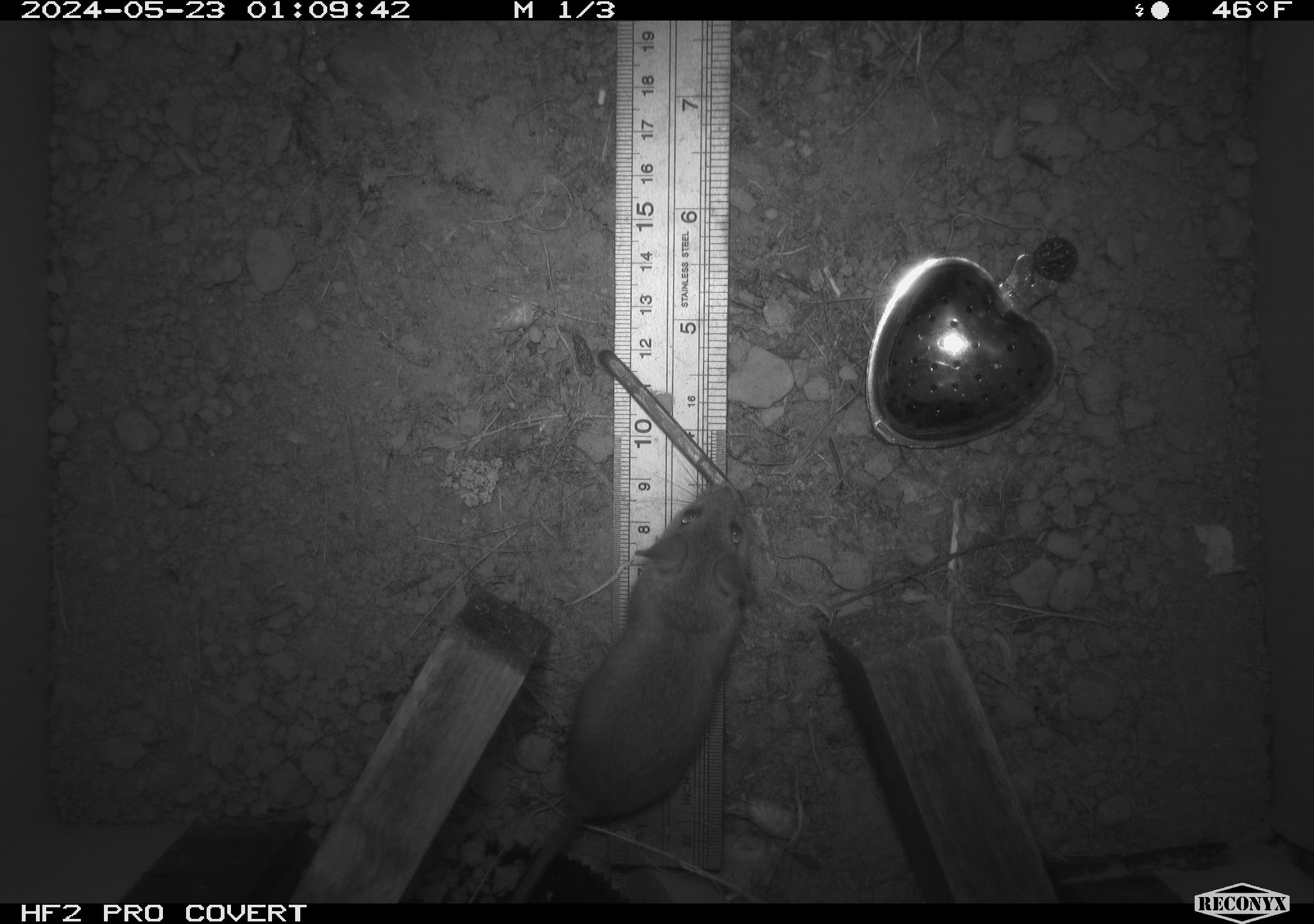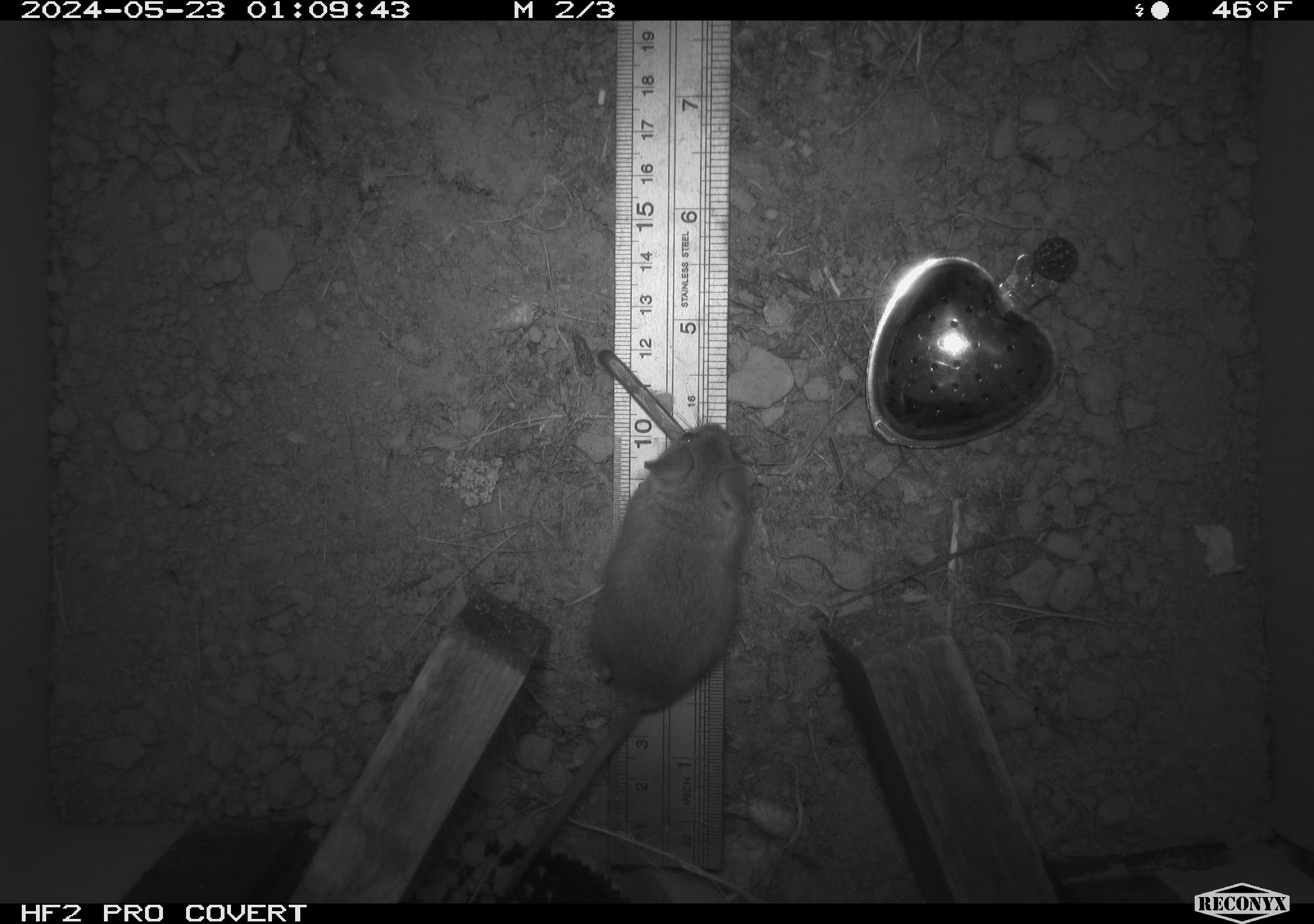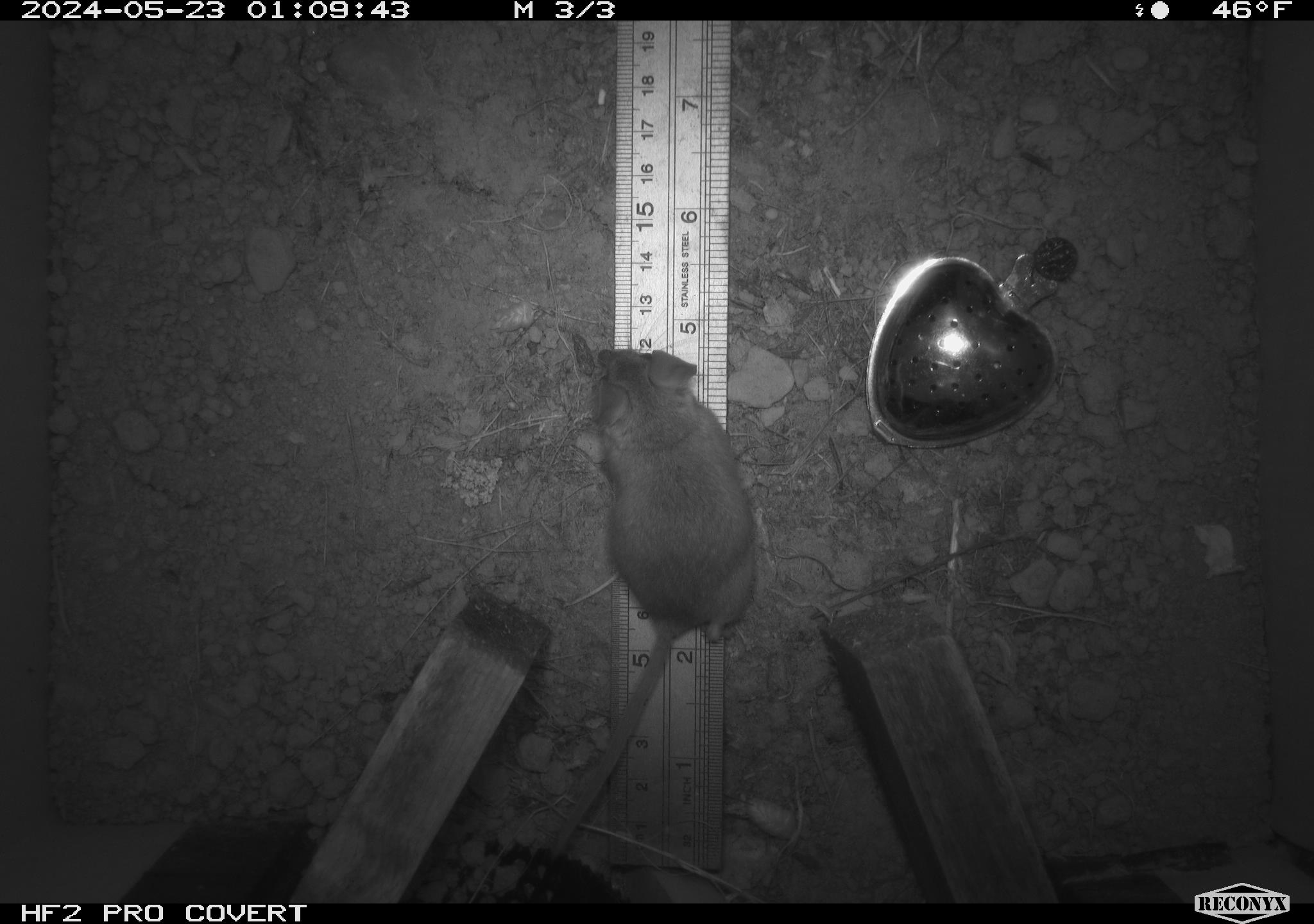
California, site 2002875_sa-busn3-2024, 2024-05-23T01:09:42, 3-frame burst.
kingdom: Animalia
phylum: Chordata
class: Mammalia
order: Rodentia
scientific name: Rodentia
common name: mouse species